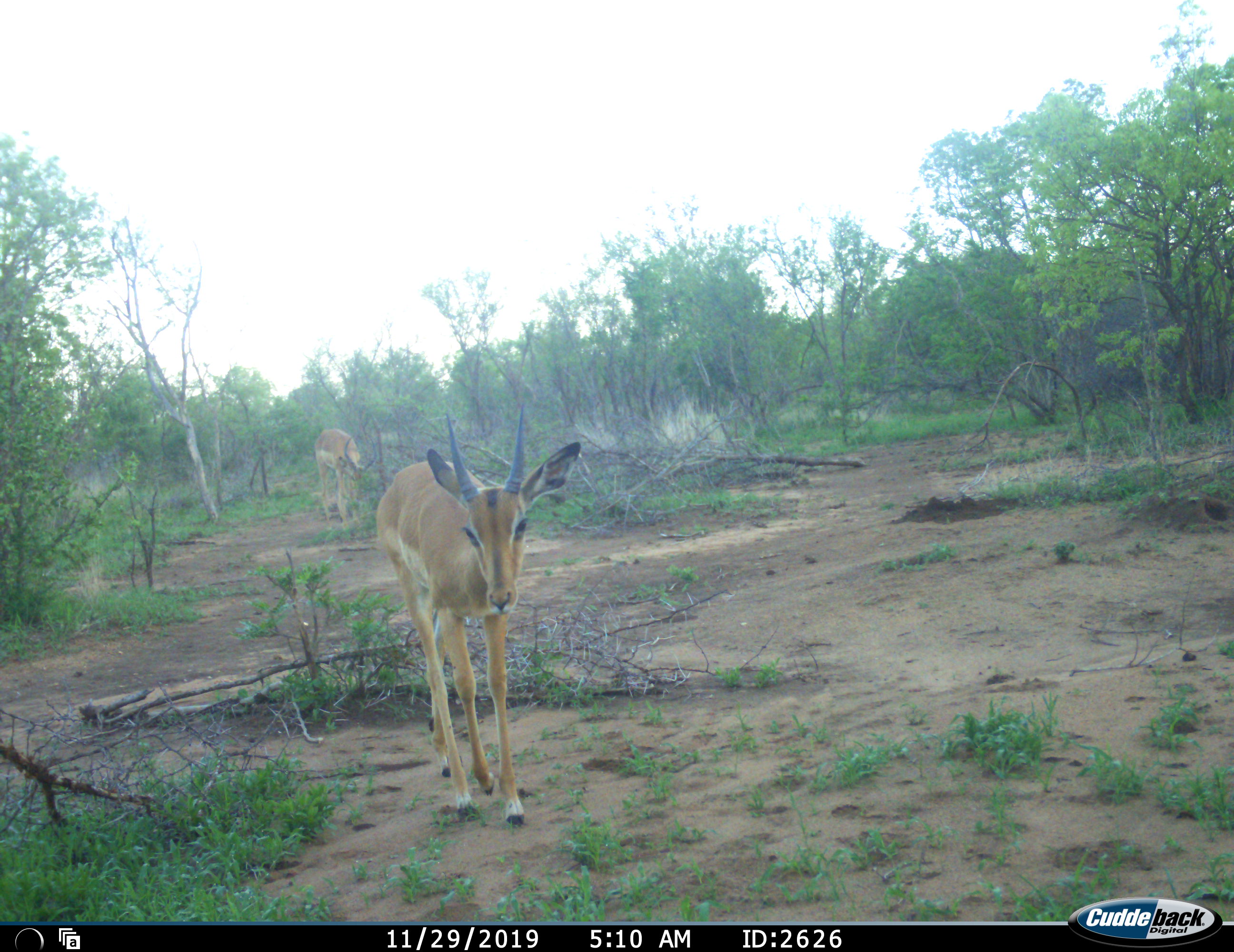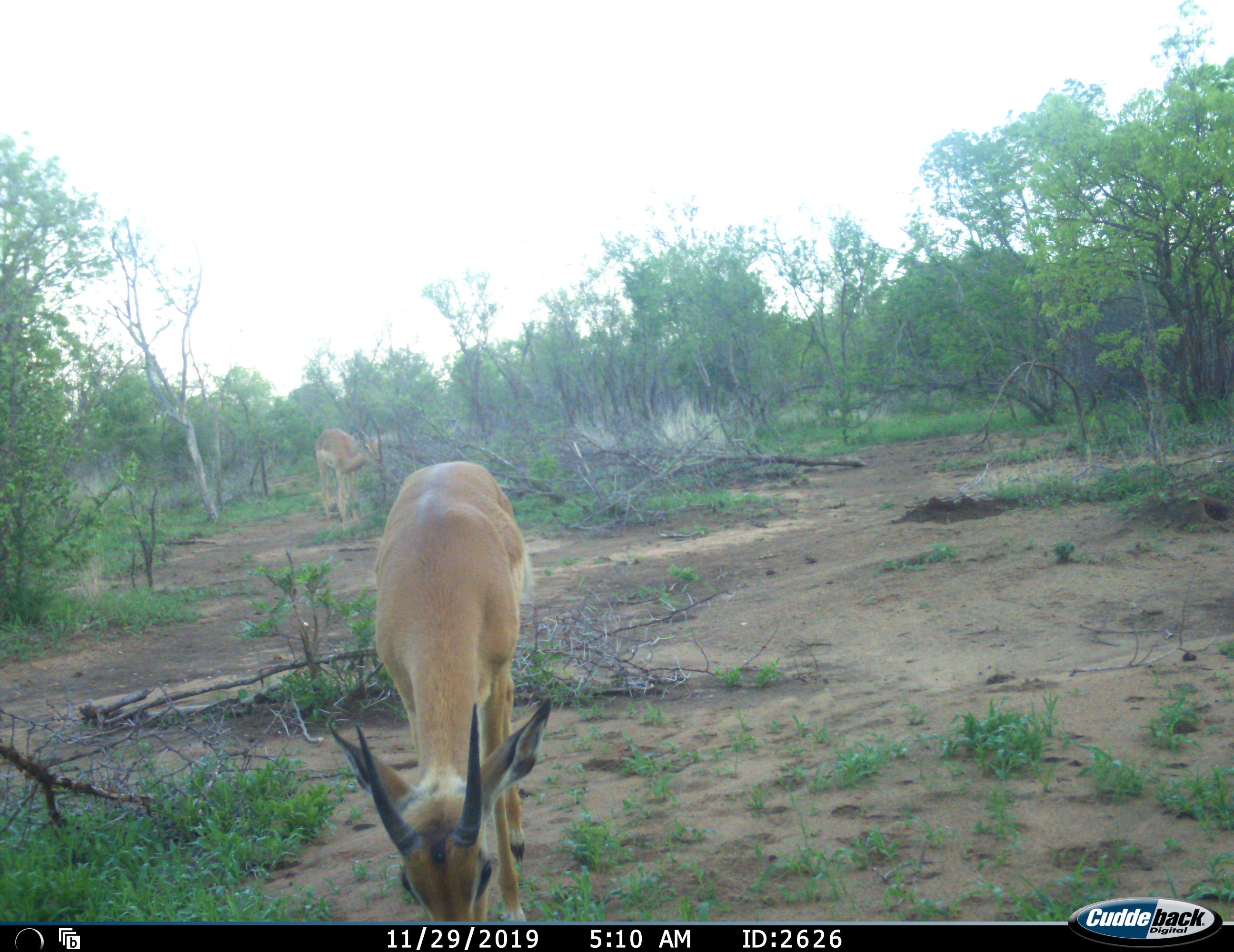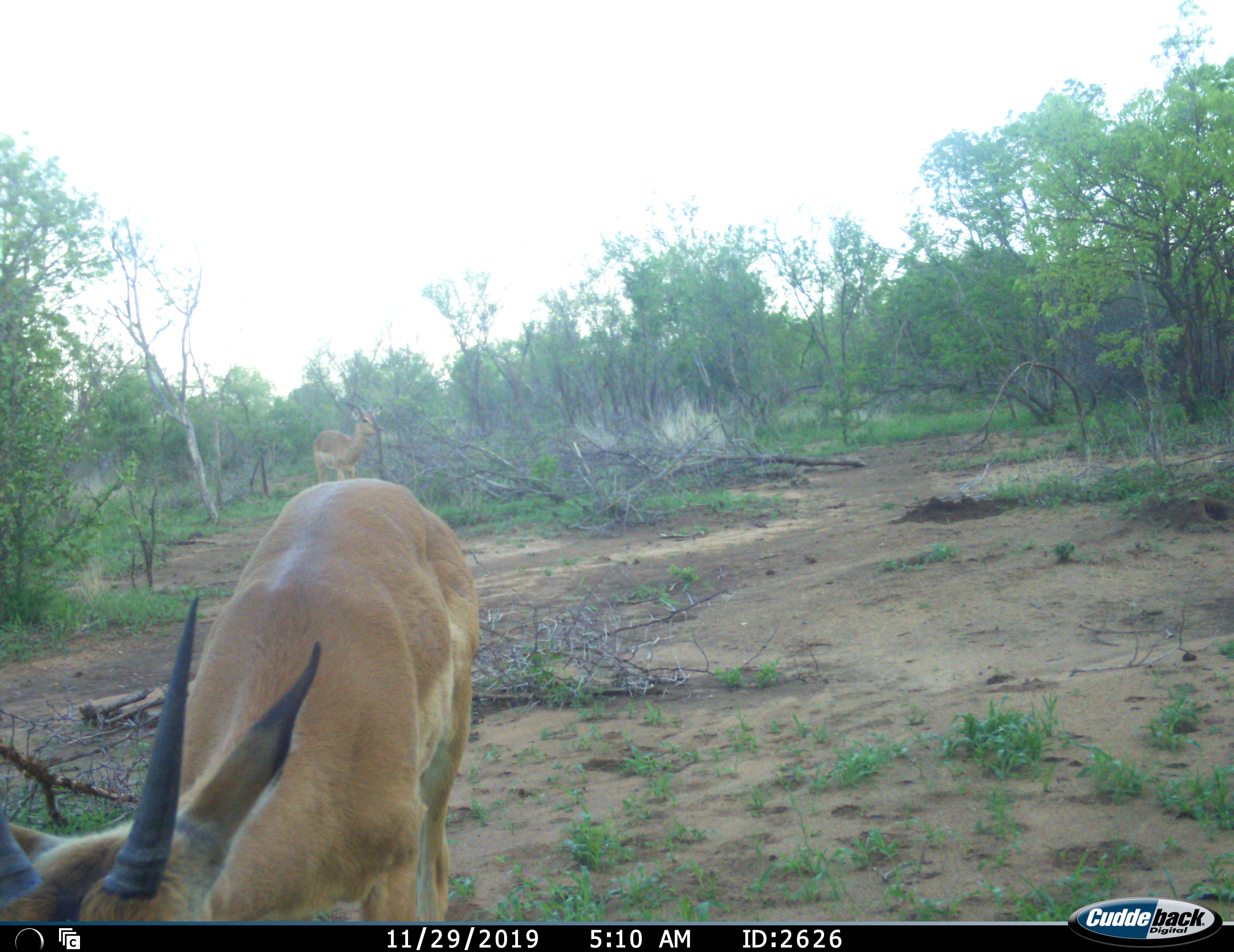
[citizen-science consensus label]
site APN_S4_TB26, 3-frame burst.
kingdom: Animalia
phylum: Chordata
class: Mammalia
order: Artiodactyla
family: Bovidae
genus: Aepyceros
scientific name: Aepyceros melampus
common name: impala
Impala (Aepyceros melampus), count 2. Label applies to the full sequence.